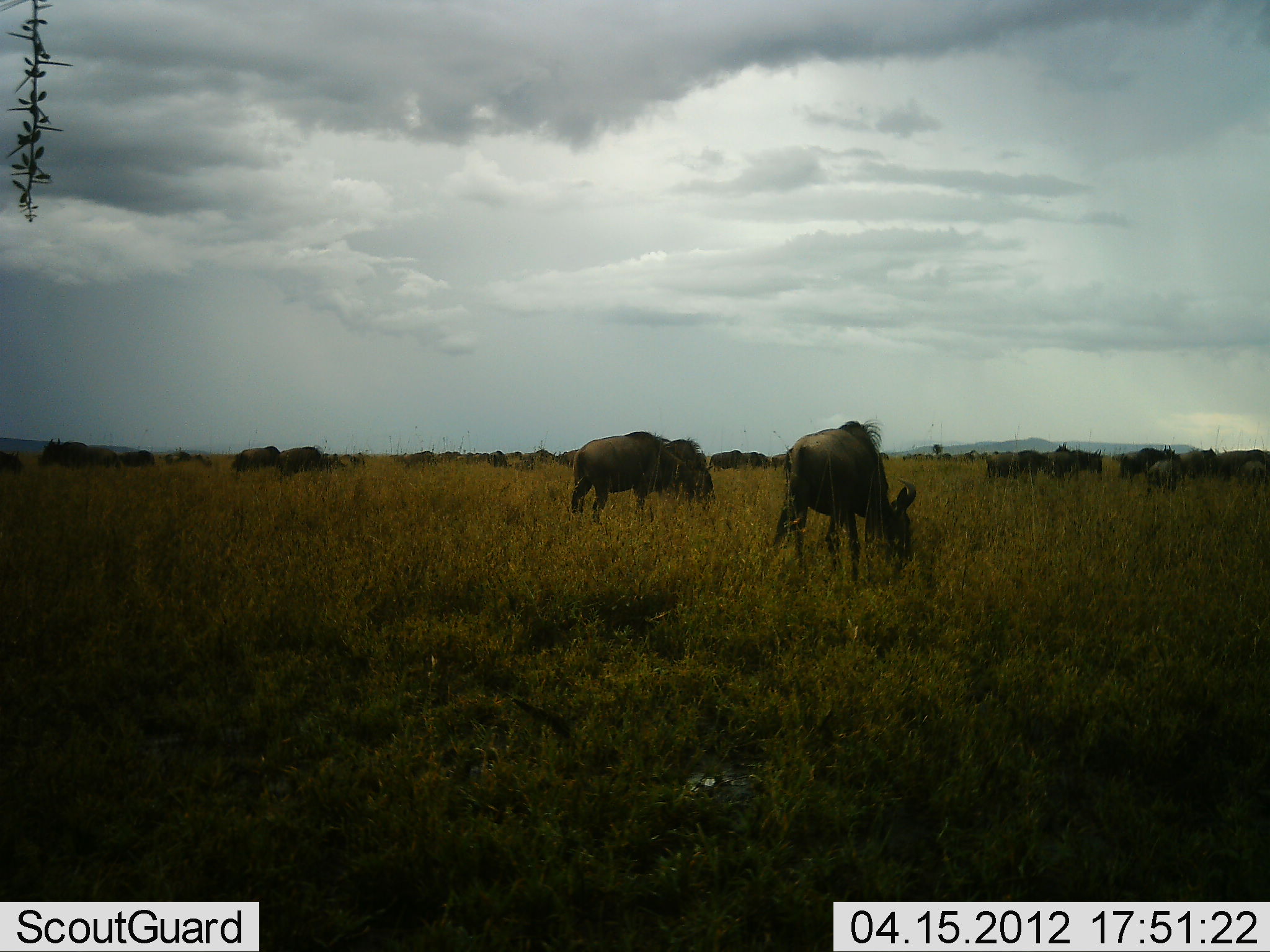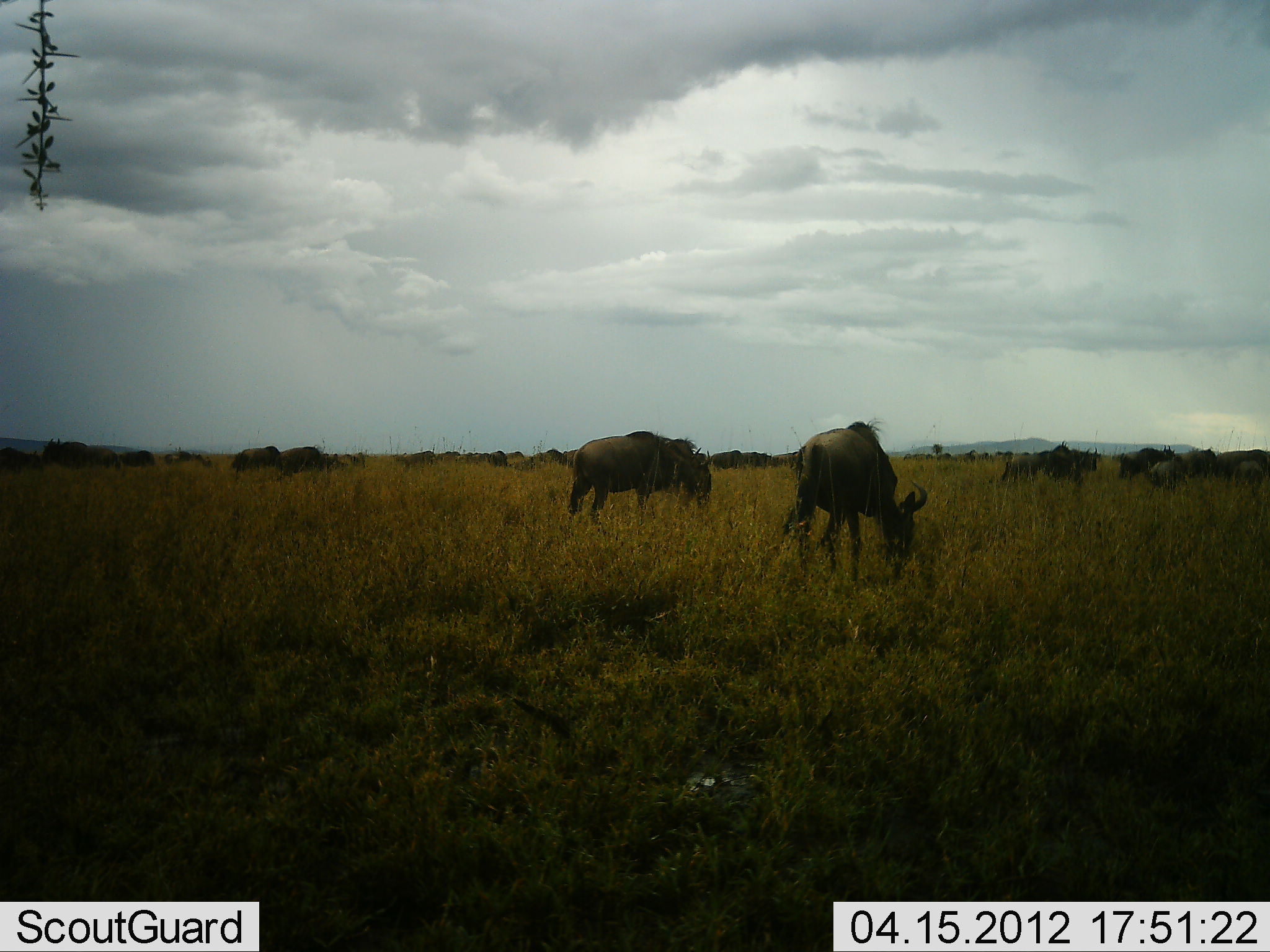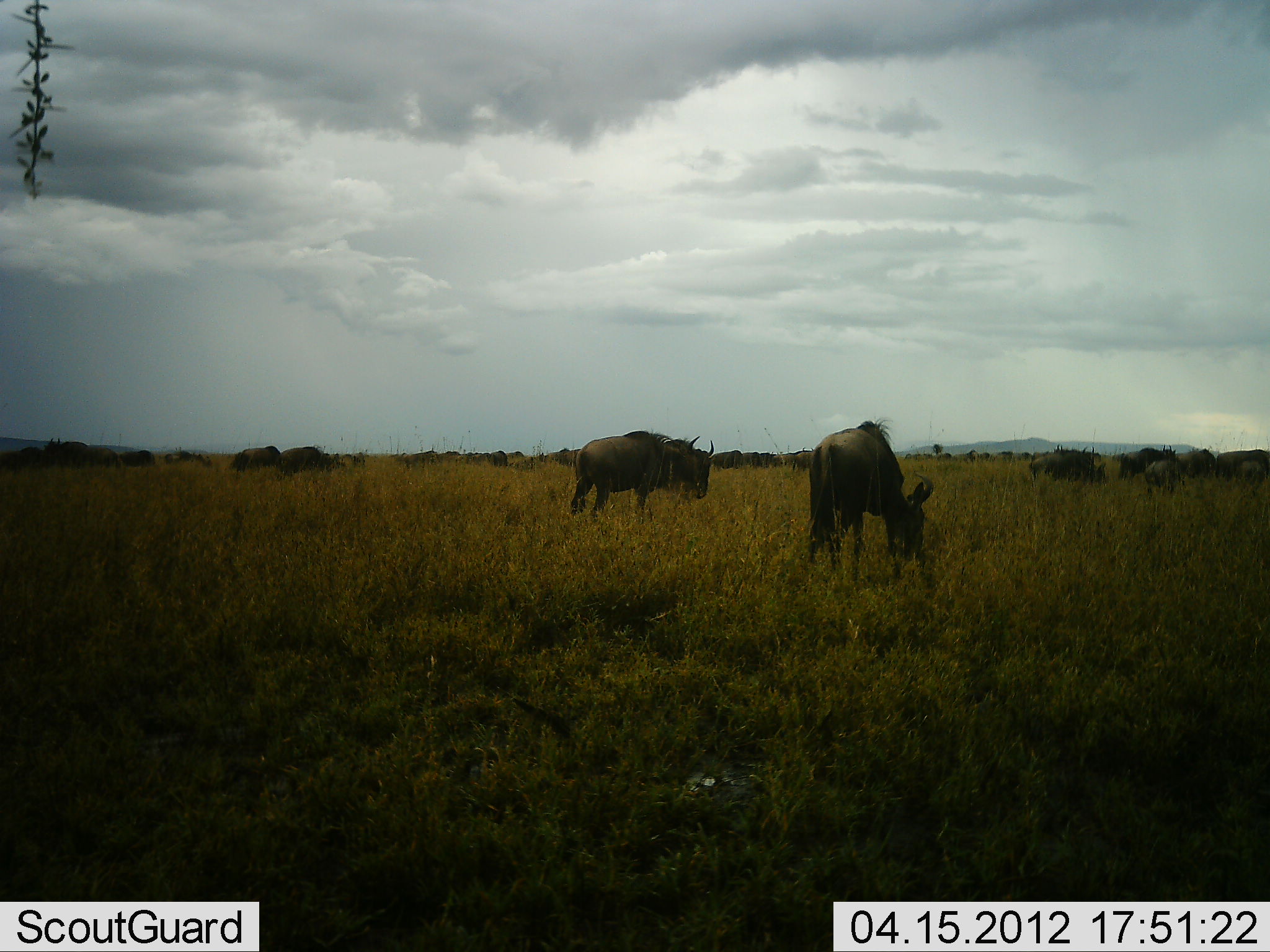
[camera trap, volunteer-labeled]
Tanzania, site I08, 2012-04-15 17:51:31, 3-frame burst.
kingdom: Animalia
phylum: Chordata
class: Mammalia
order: Artiodactyla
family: Bovidae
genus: Connochaetes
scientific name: Connochaetes taurinus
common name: blue wildebeest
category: wildebeest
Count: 11-50.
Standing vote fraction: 47%.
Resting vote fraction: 0%.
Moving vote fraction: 40%.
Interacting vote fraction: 0%.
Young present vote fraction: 7%.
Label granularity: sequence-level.